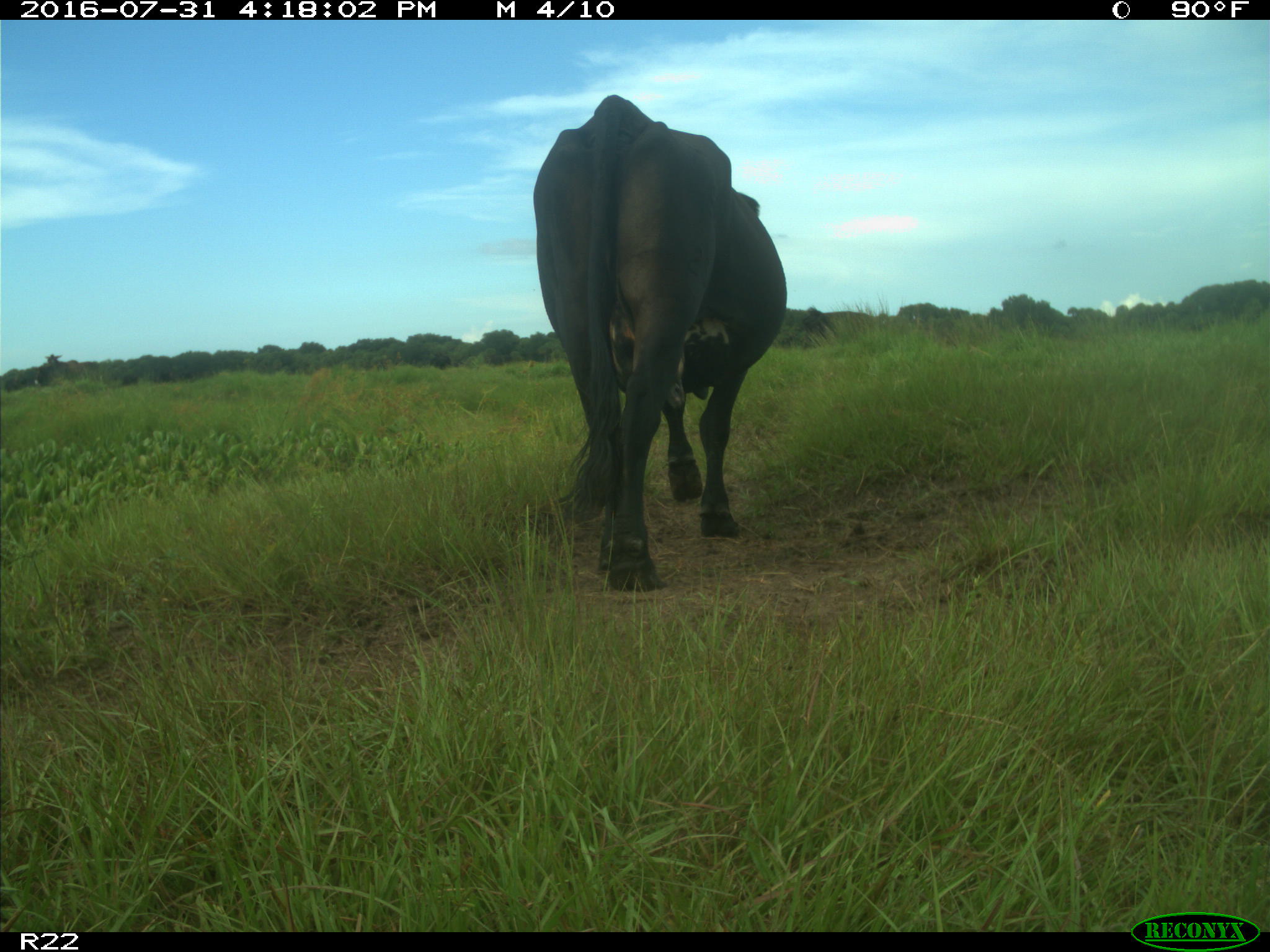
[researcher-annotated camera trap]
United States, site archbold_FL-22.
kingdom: Animalia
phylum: Chordata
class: Mammalia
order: Artiodactyla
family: Bovidae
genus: Bos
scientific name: Bos taurus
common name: domestic cow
Bos taurus (domestic cow).